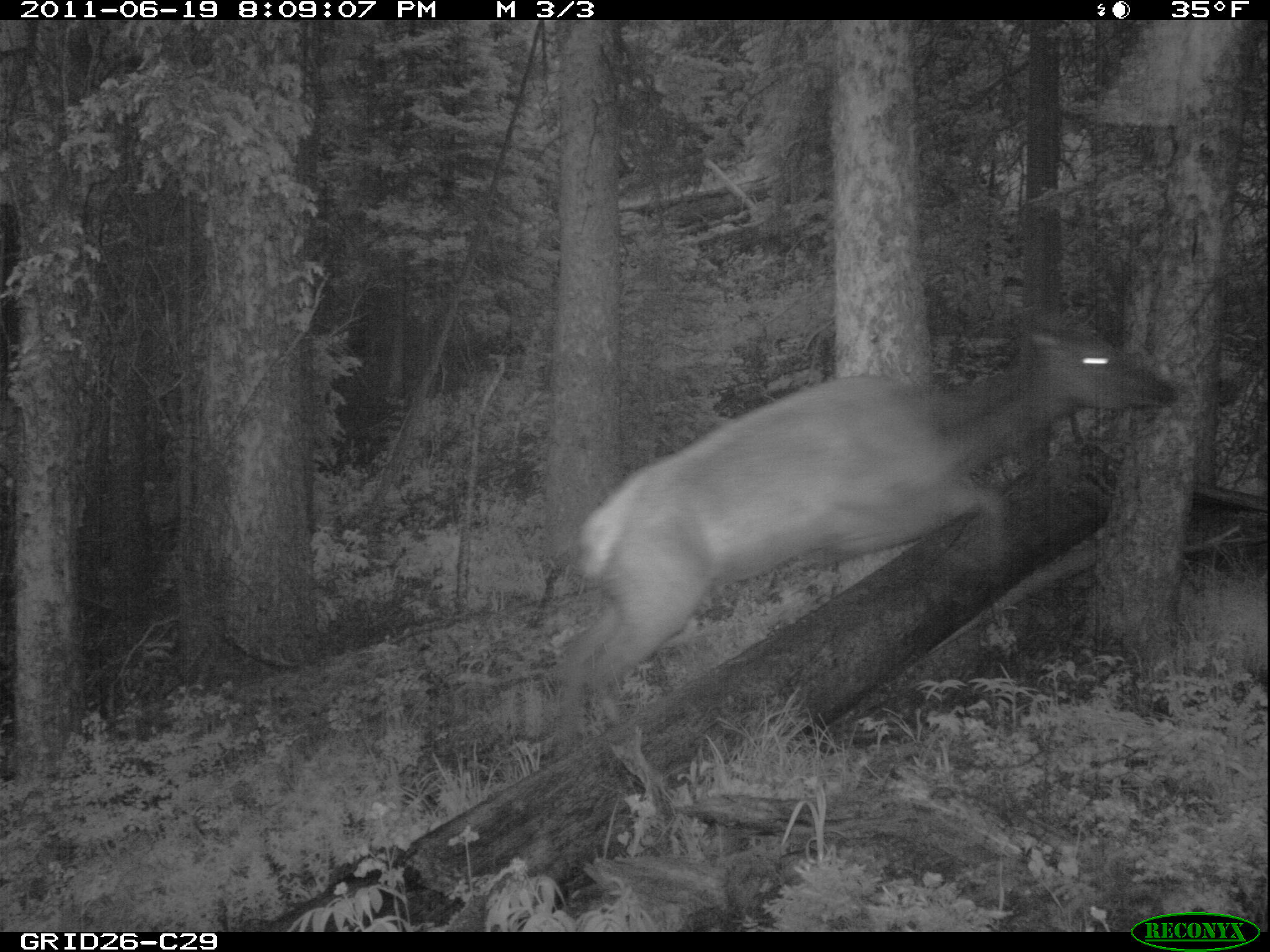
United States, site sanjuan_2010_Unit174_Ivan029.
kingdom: Animalia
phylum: Chordata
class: Mammalia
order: Artiodactyla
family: Cervidae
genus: Cervus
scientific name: Cervus elaphus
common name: red deer